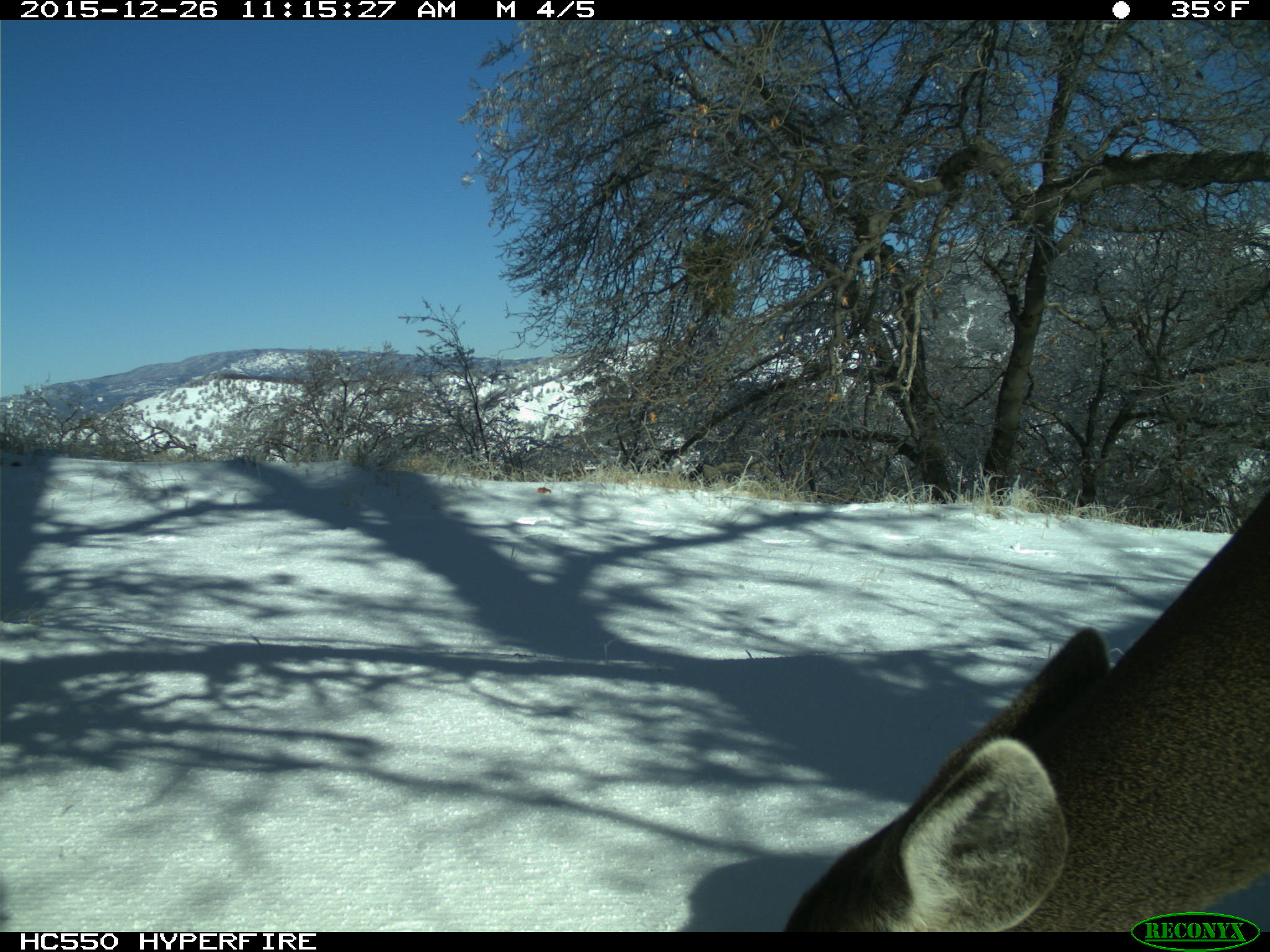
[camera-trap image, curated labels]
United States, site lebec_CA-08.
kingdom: Animalia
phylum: Chordata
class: Mammalia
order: Artiodactyla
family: Cervidae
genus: Odocoileus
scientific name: Odocoileus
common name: deer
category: unidentified deer